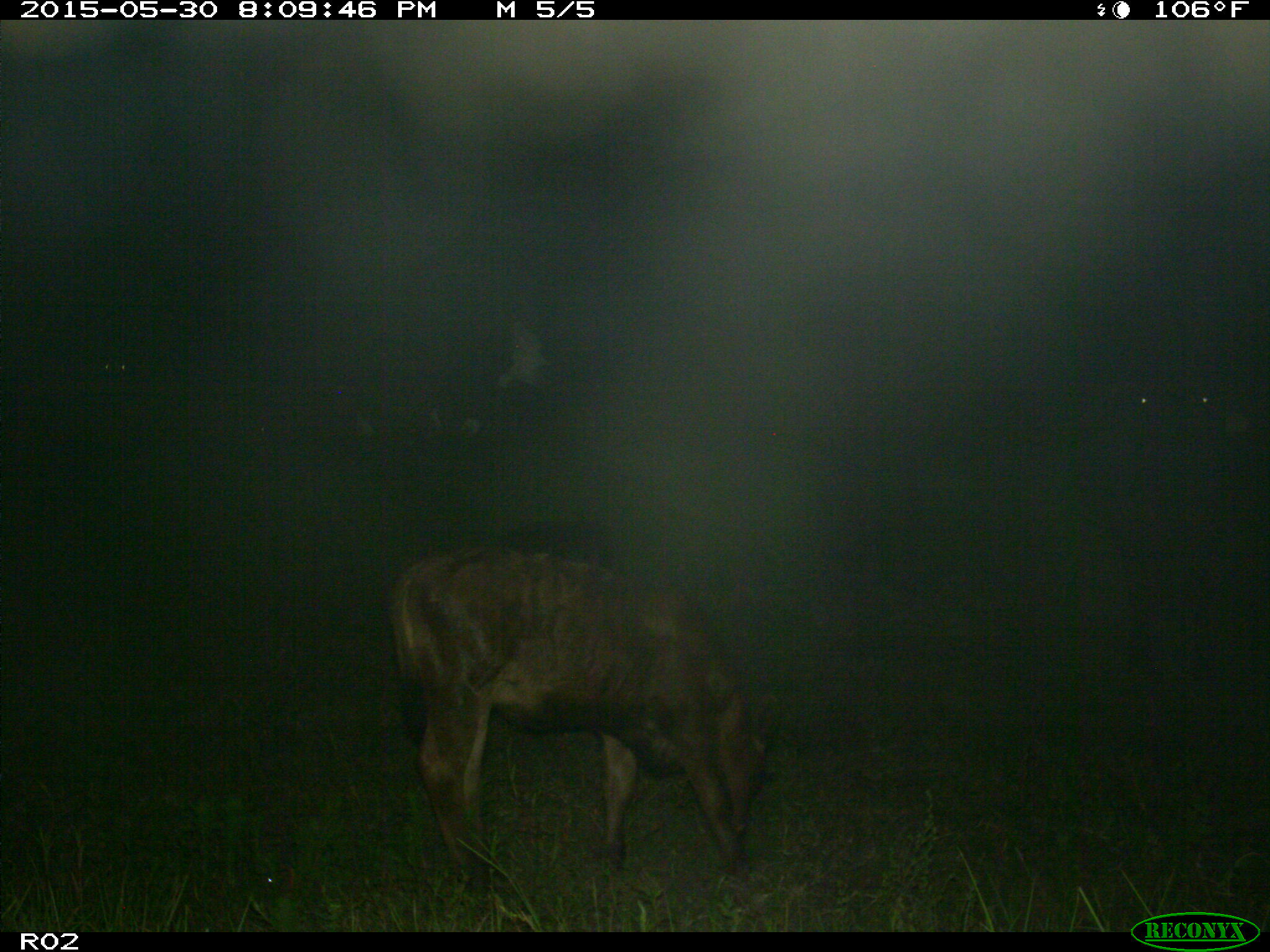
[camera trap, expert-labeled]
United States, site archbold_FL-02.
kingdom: Animalia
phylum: Chordata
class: Mammalia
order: Artiodactyla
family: Bovidae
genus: Bos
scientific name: Bos taurus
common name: domestic cow